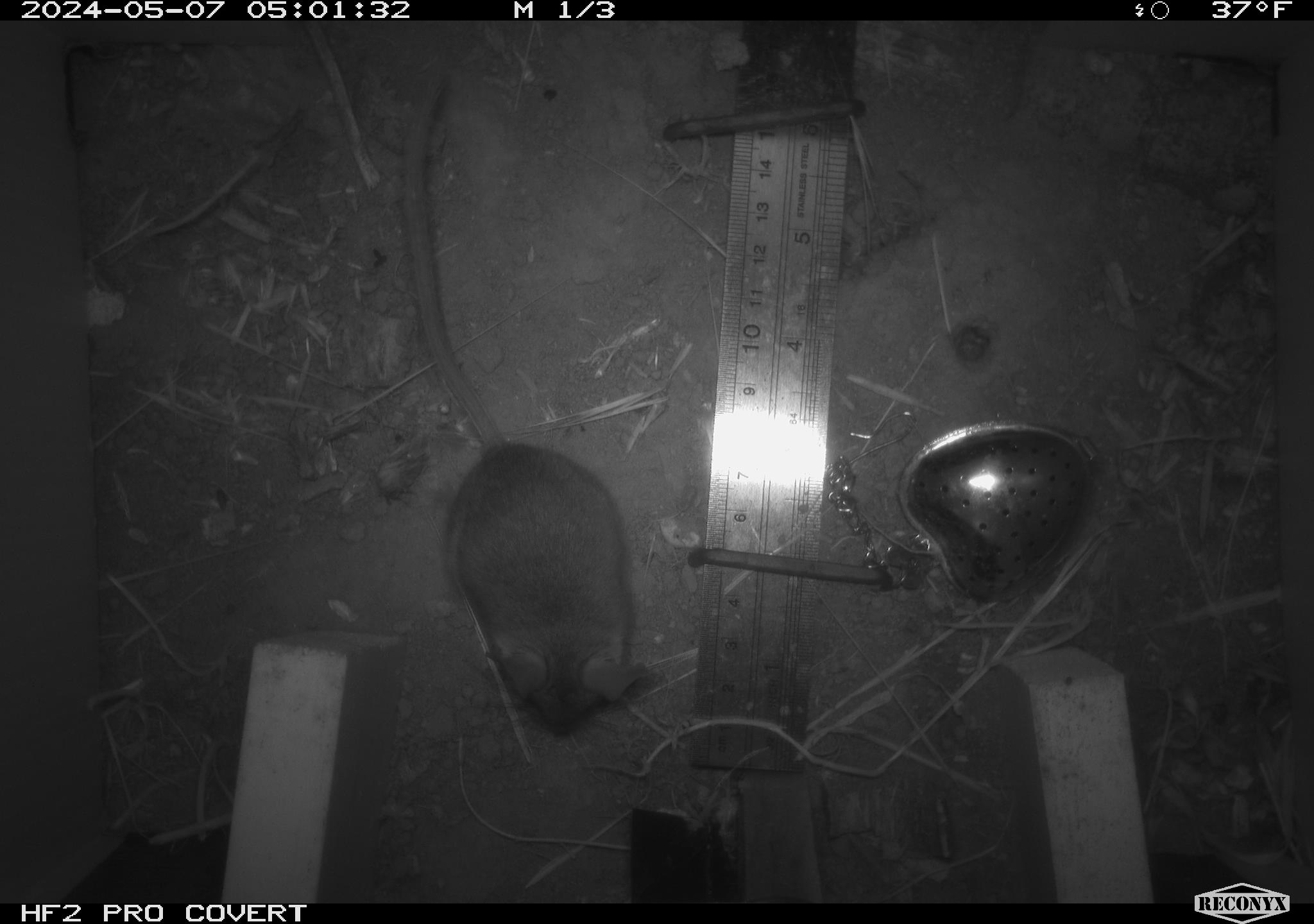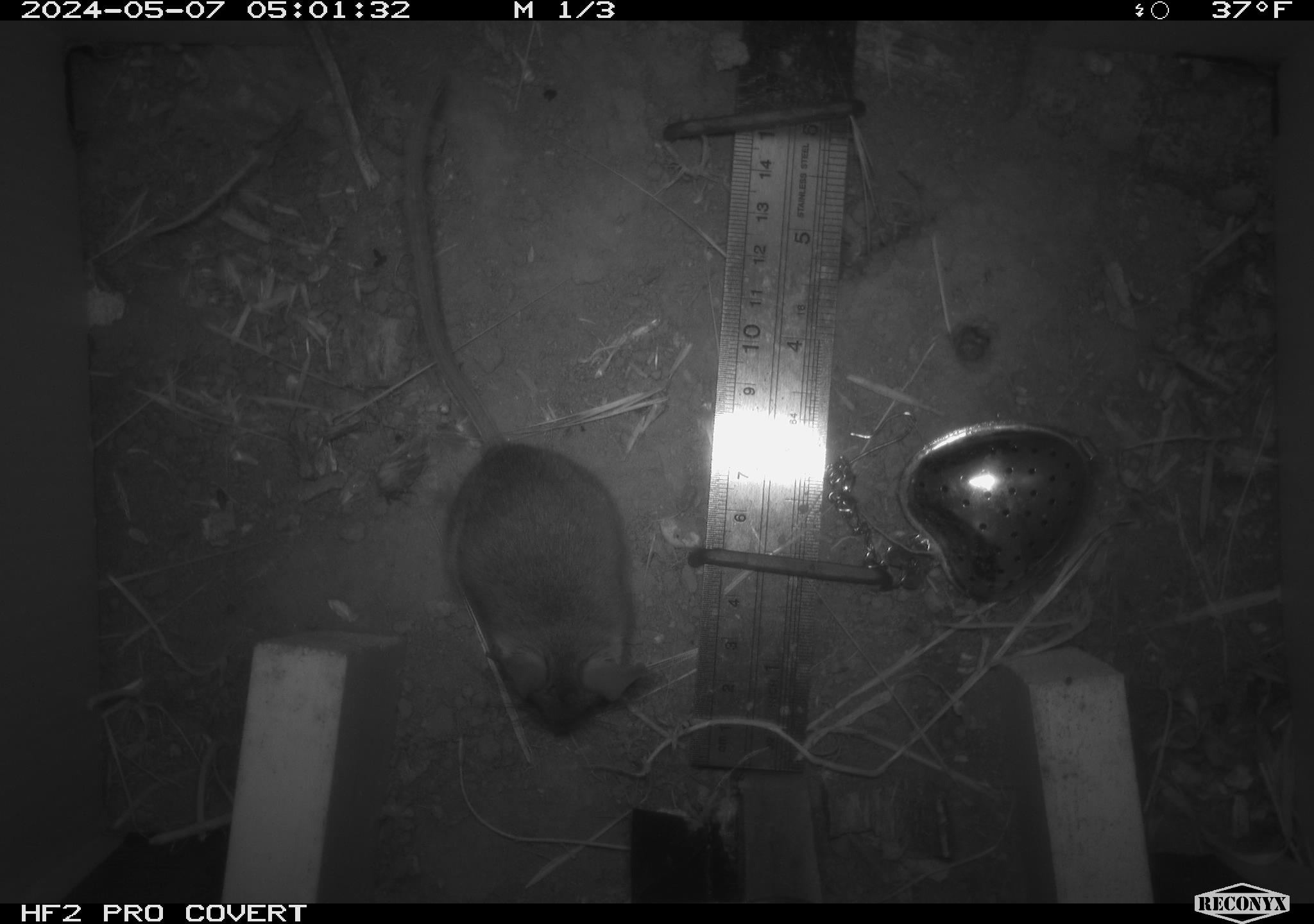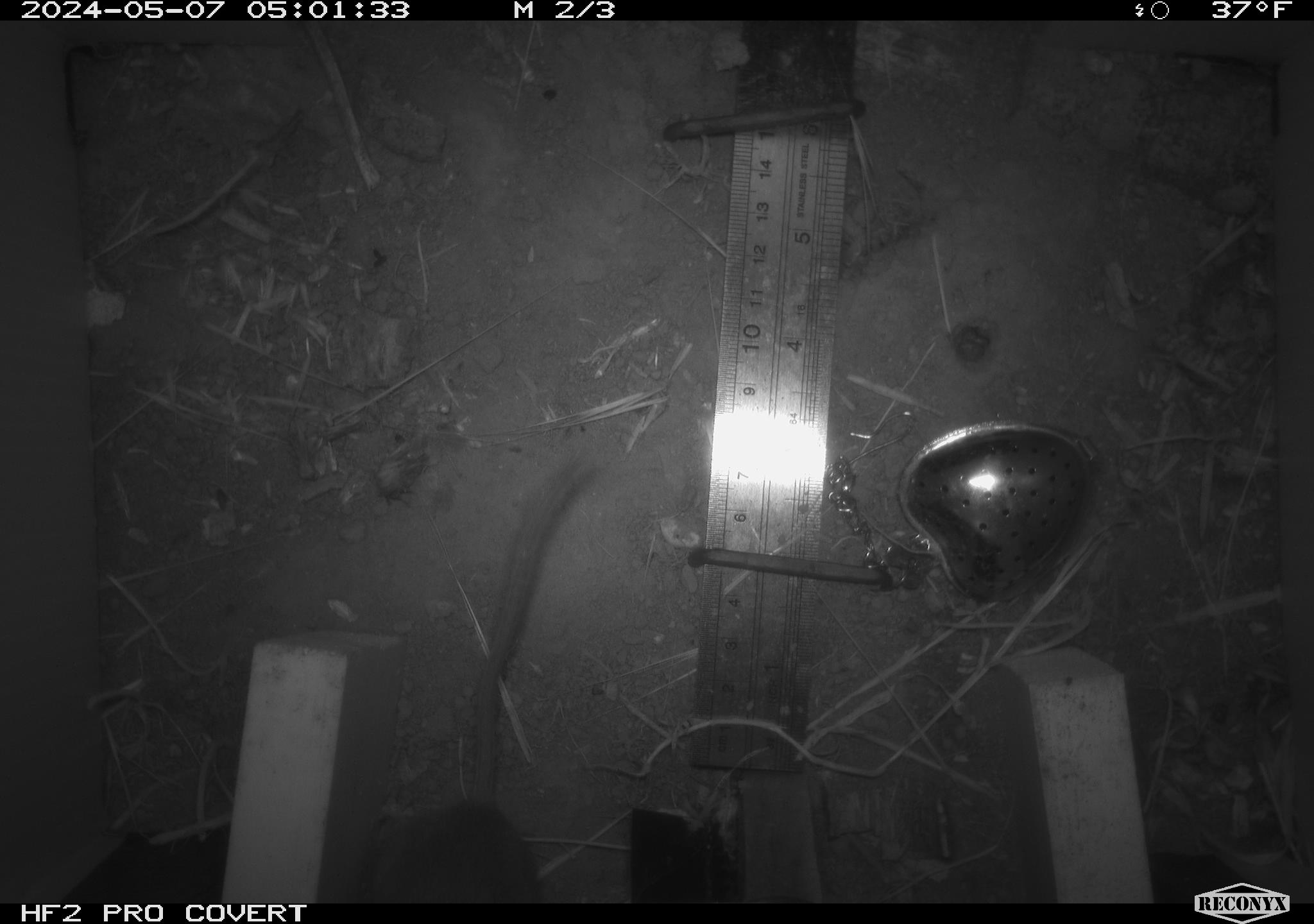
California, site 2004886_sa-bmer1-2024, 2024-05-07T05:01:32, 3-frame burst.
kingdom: Animalia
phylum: Chordata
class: Mammalia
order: Rodentia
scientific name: Rodentia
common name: mouse species